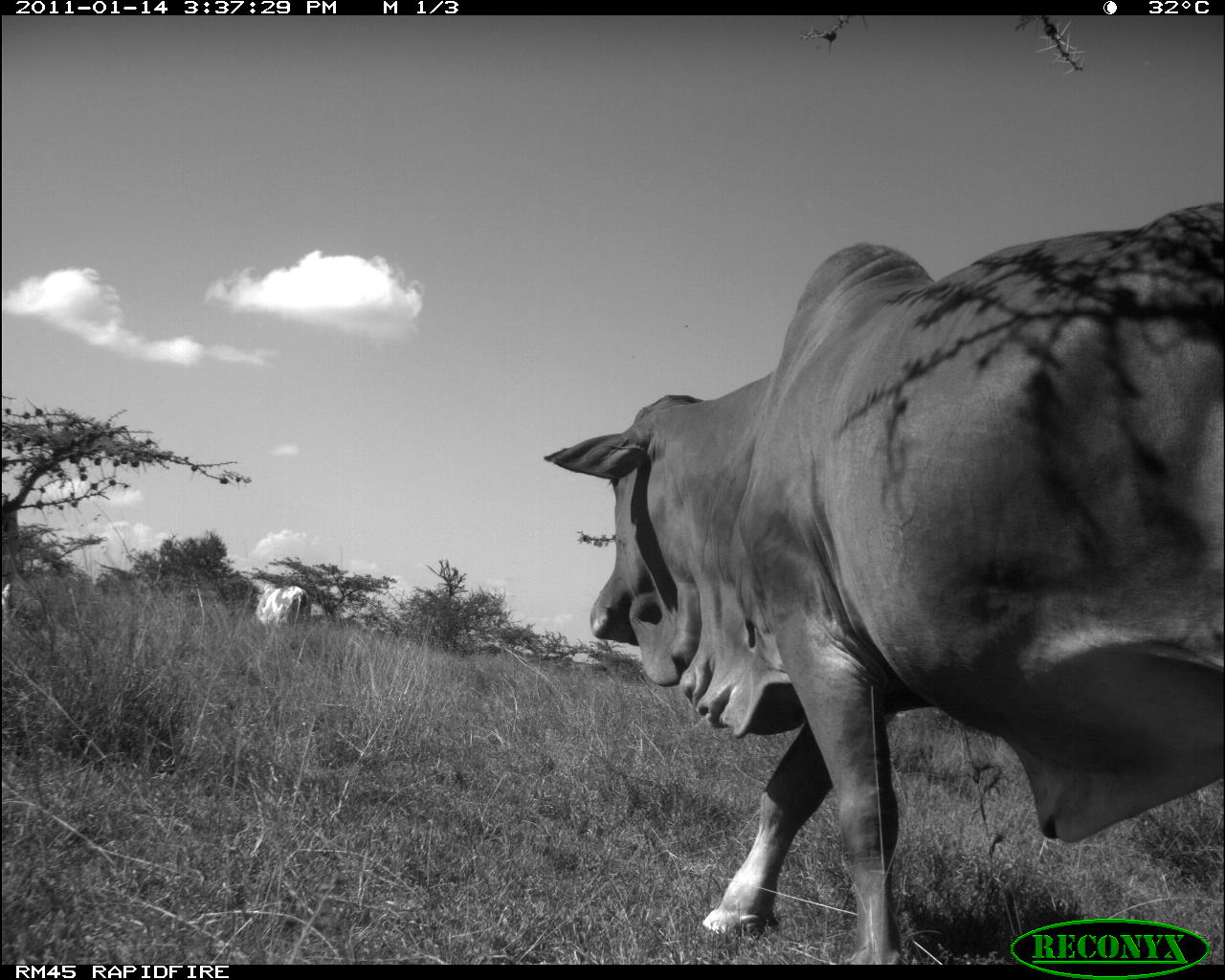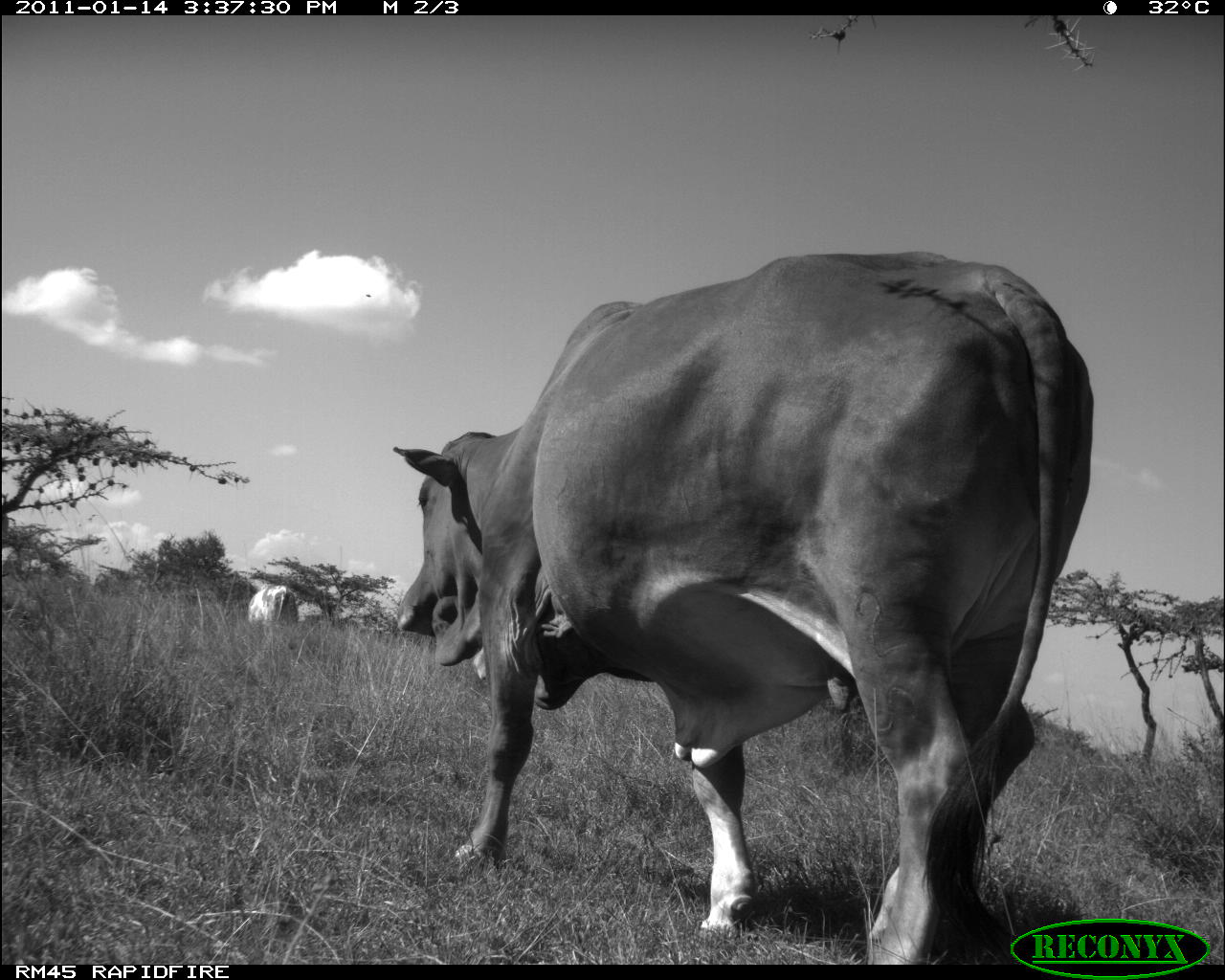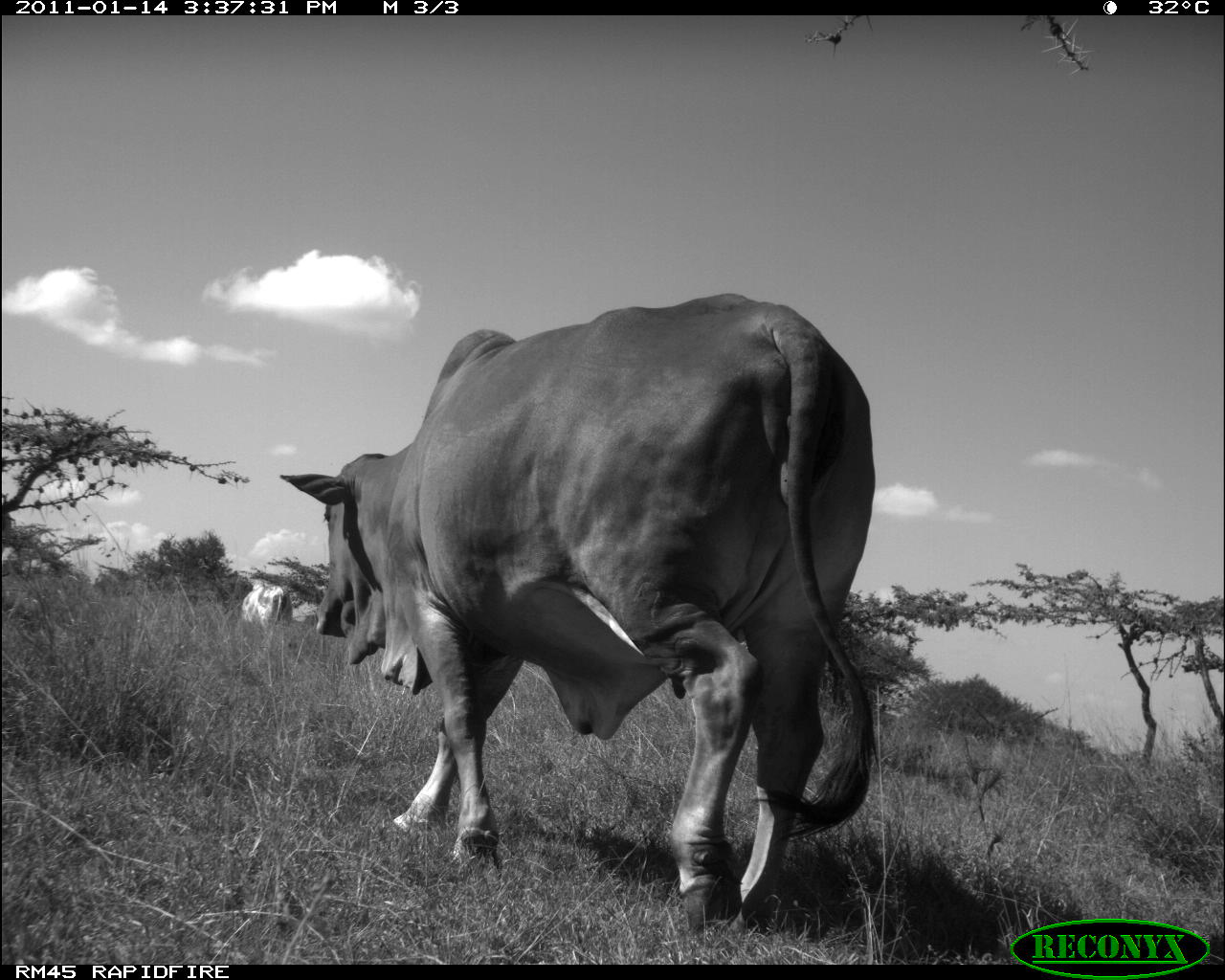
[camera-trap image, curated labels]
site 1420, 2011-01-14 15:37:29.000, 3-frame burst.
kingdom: Animalia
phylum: Chordata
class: Mammalia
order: Artiodactyla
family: Bovidae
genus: Bos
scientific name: Bos taurus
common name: domestic cattle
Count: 2.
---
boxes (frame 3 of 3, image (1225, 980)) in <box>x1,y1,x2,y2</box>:
bos taurus: <box>278,292,878,936</box>; <box>241,576,292,635</box>